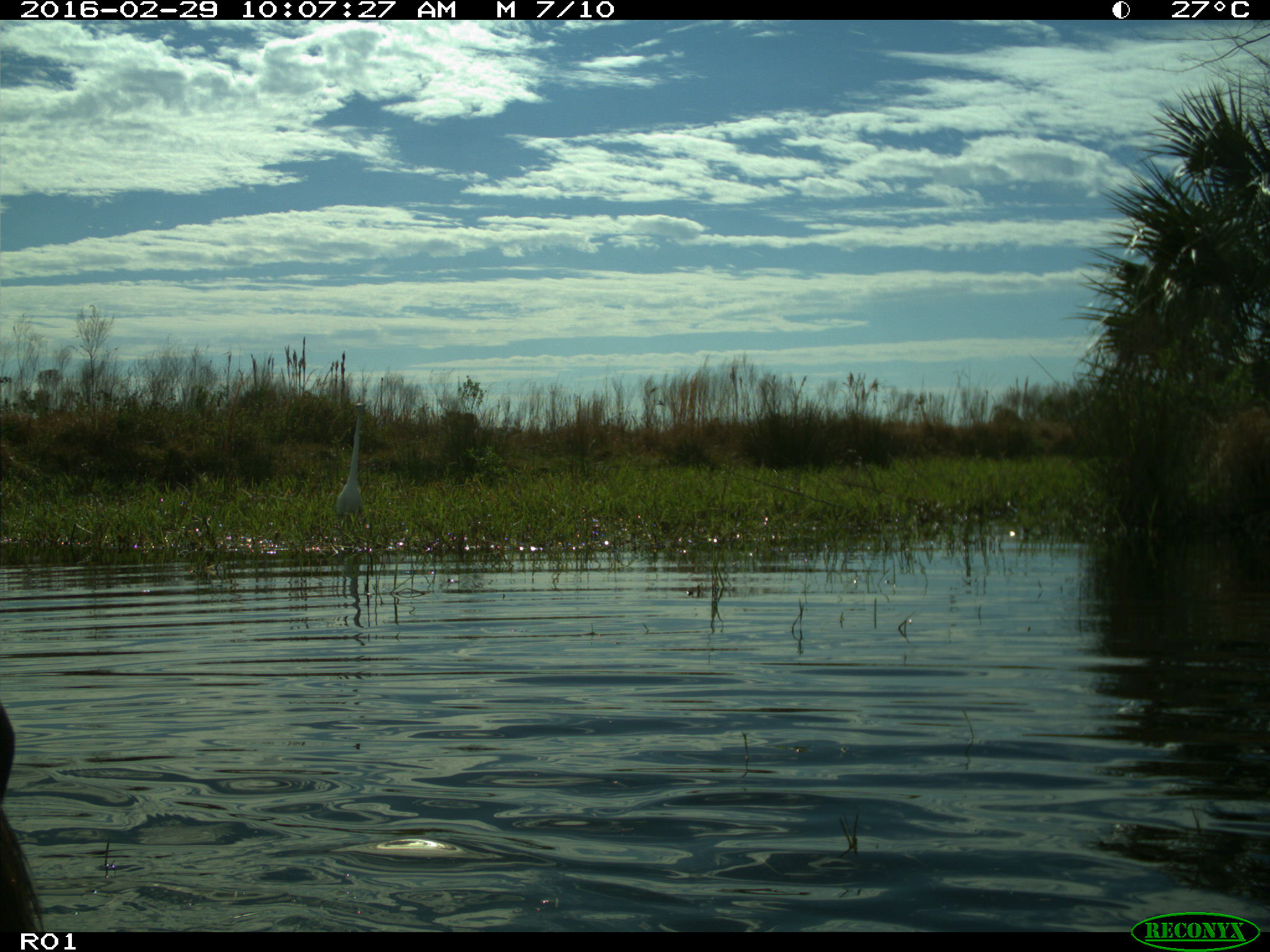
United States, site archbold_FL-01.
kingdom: Animalia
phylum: Chordata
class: Mammalia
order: Artiodactyla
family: Bovidae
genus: Bos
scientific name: Bos taurus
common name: domestic cow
Bos taurus (domestic cow).